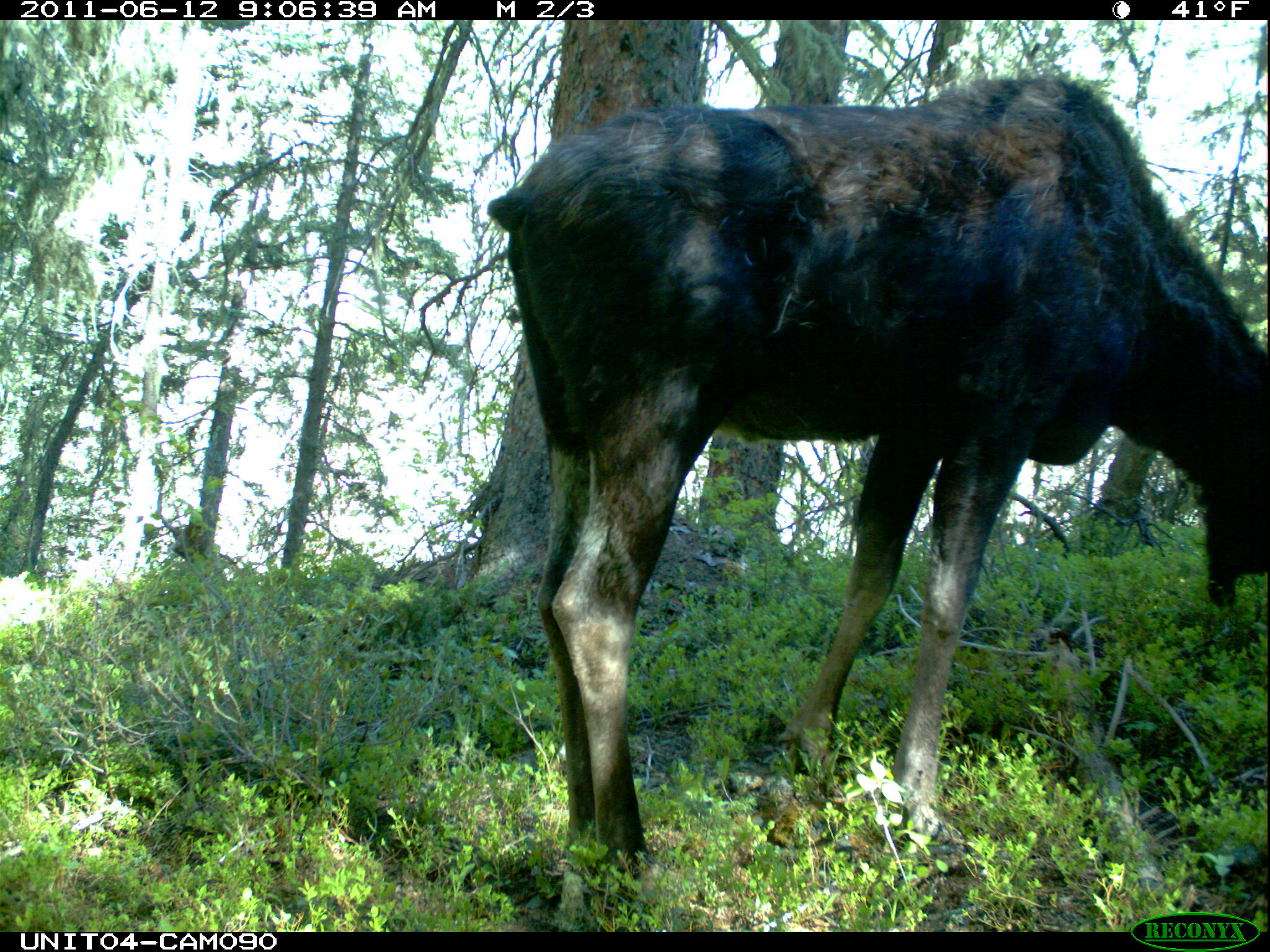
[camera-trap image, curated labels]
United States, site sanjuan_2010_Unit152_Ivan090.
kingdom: Animalia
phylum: Chordata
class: Mammalia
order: Artiodactyla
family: Cervidae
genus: Alces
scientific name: Alces alces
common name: moose